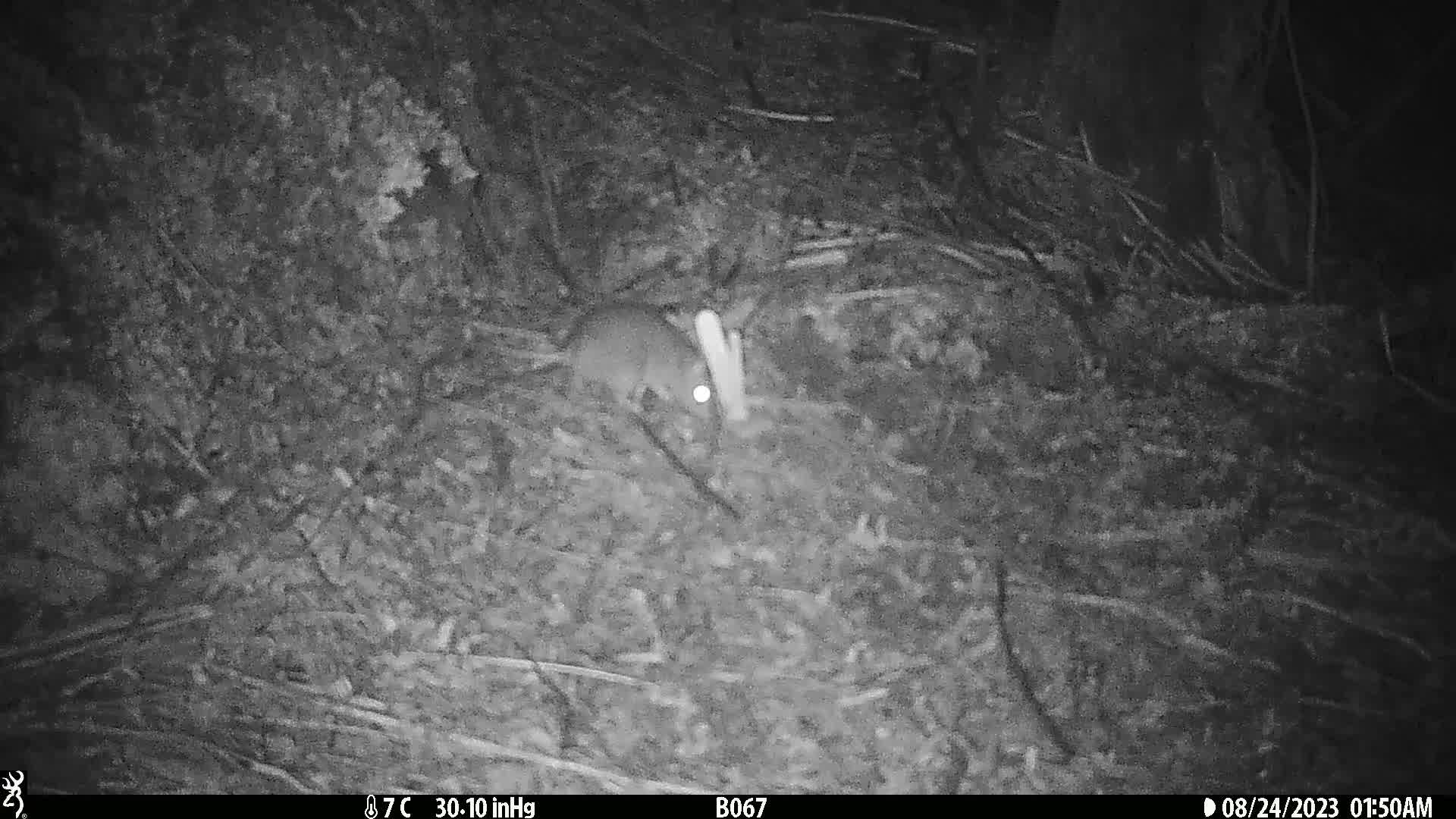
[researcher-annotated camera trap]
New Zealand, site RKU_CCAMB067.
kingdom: Animalia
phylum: Chordata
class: Mammalia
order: Rodentia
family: Muridae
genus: Rattus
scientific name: Rattus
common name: rat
Rat (Rattus).